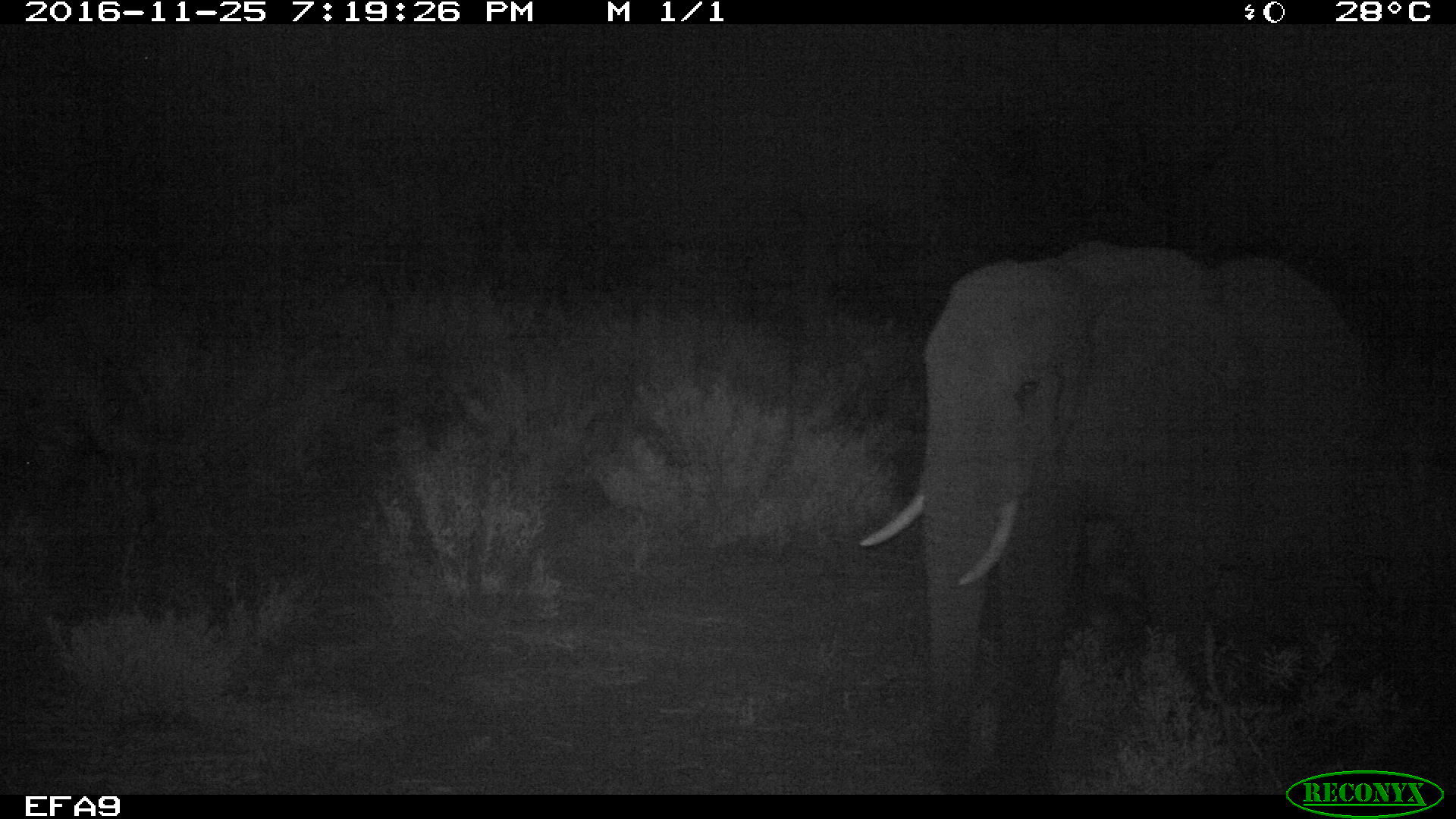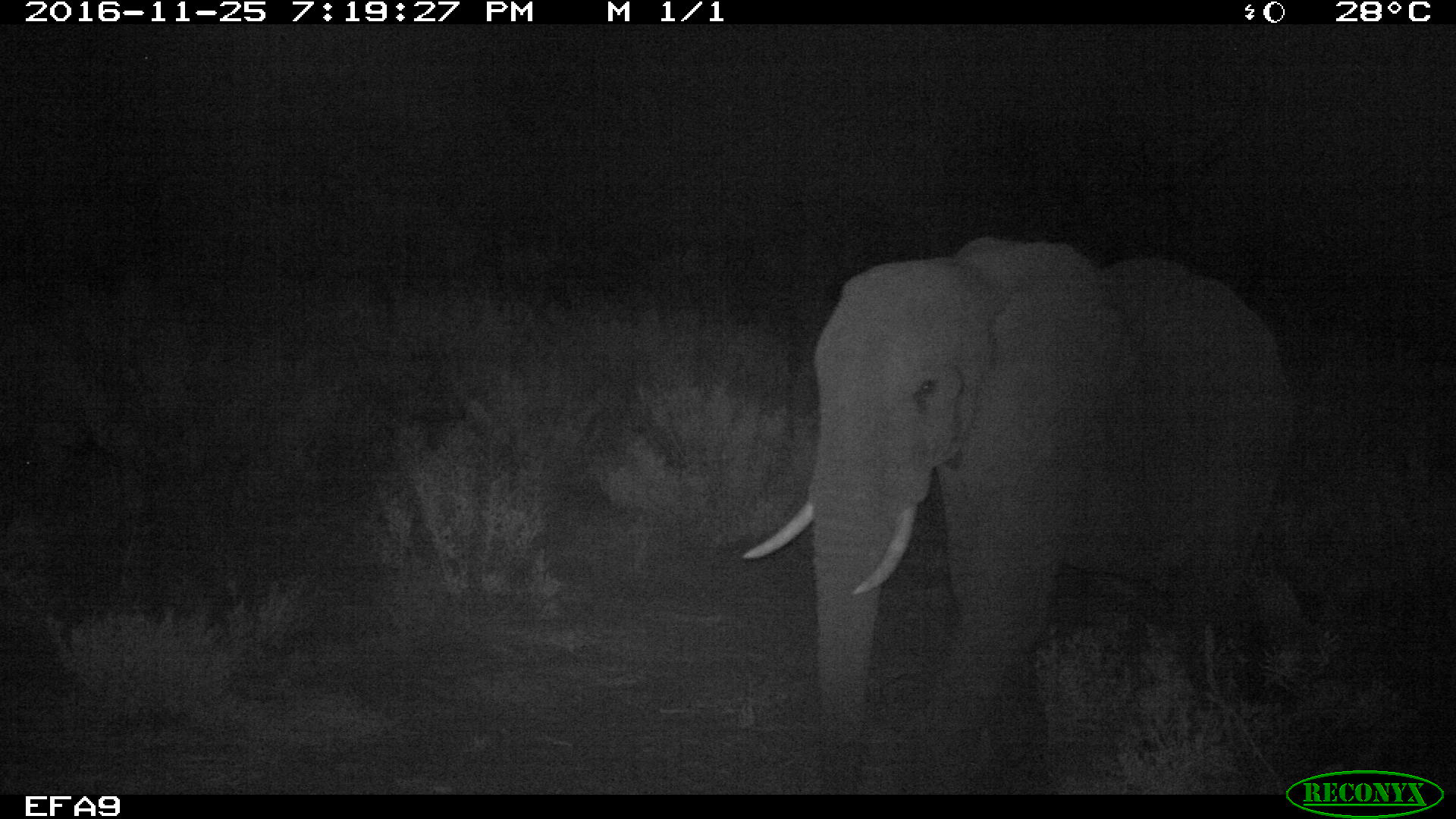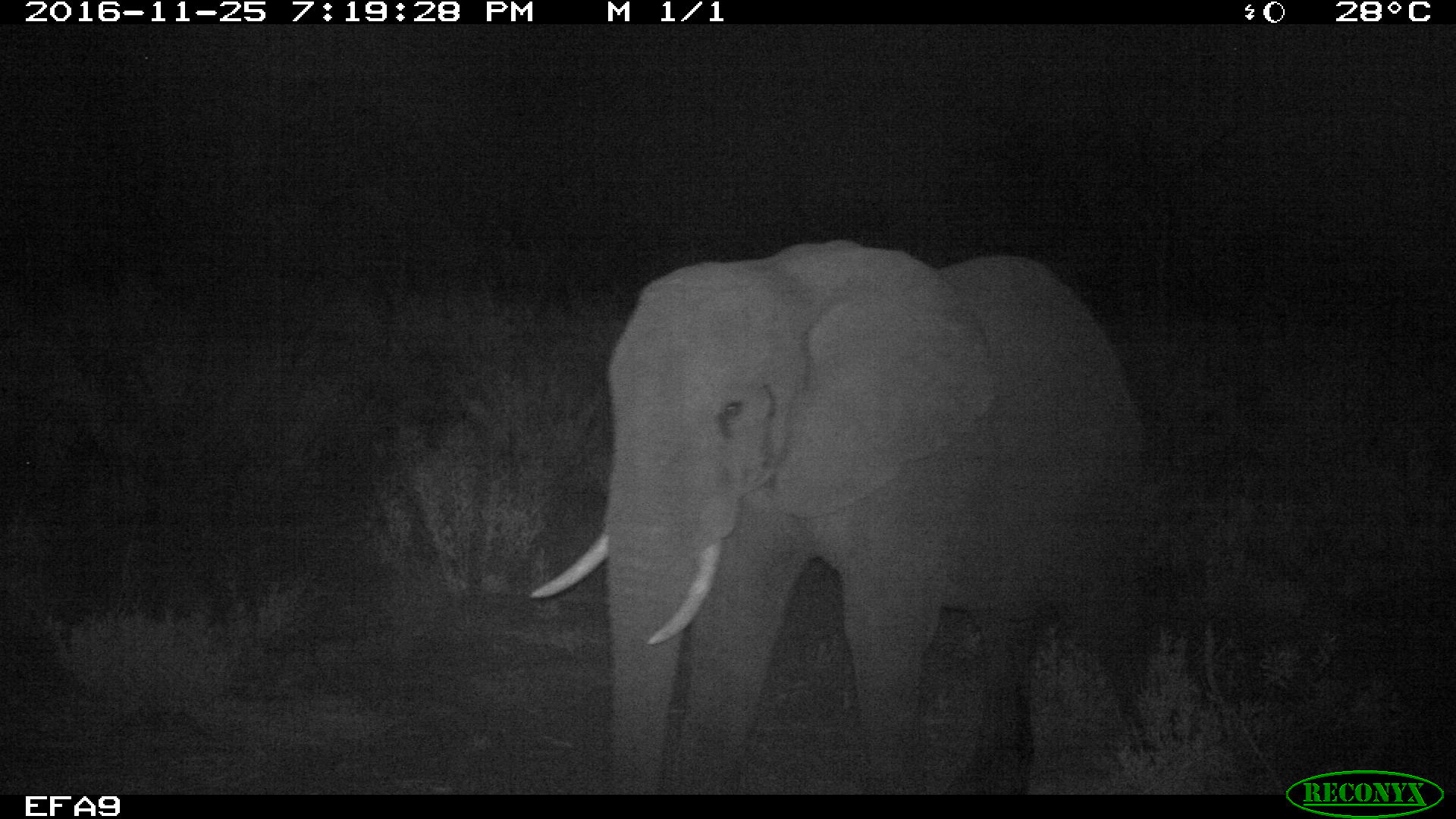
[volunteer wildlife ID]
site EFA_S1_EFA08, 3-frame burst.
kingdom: Animalia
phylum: Chordata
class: Mammalia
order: Proboscidea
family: Elephantidae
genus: Loxodonta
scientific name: Loxodonta africana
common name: african bush elephant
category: elephant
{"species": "elephant (african bush elephant) (Loxodonta africana)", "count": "1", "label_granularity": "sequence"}